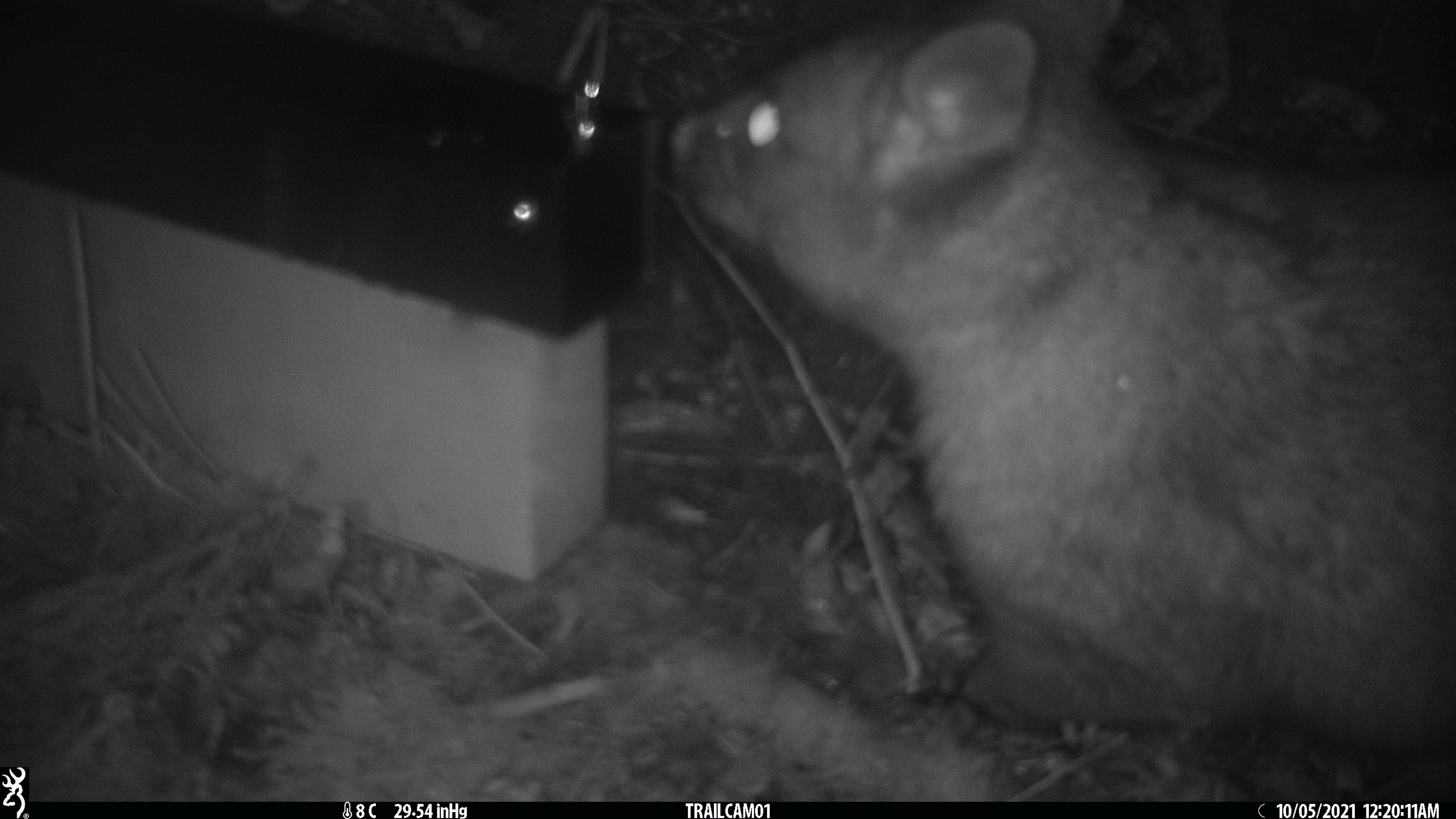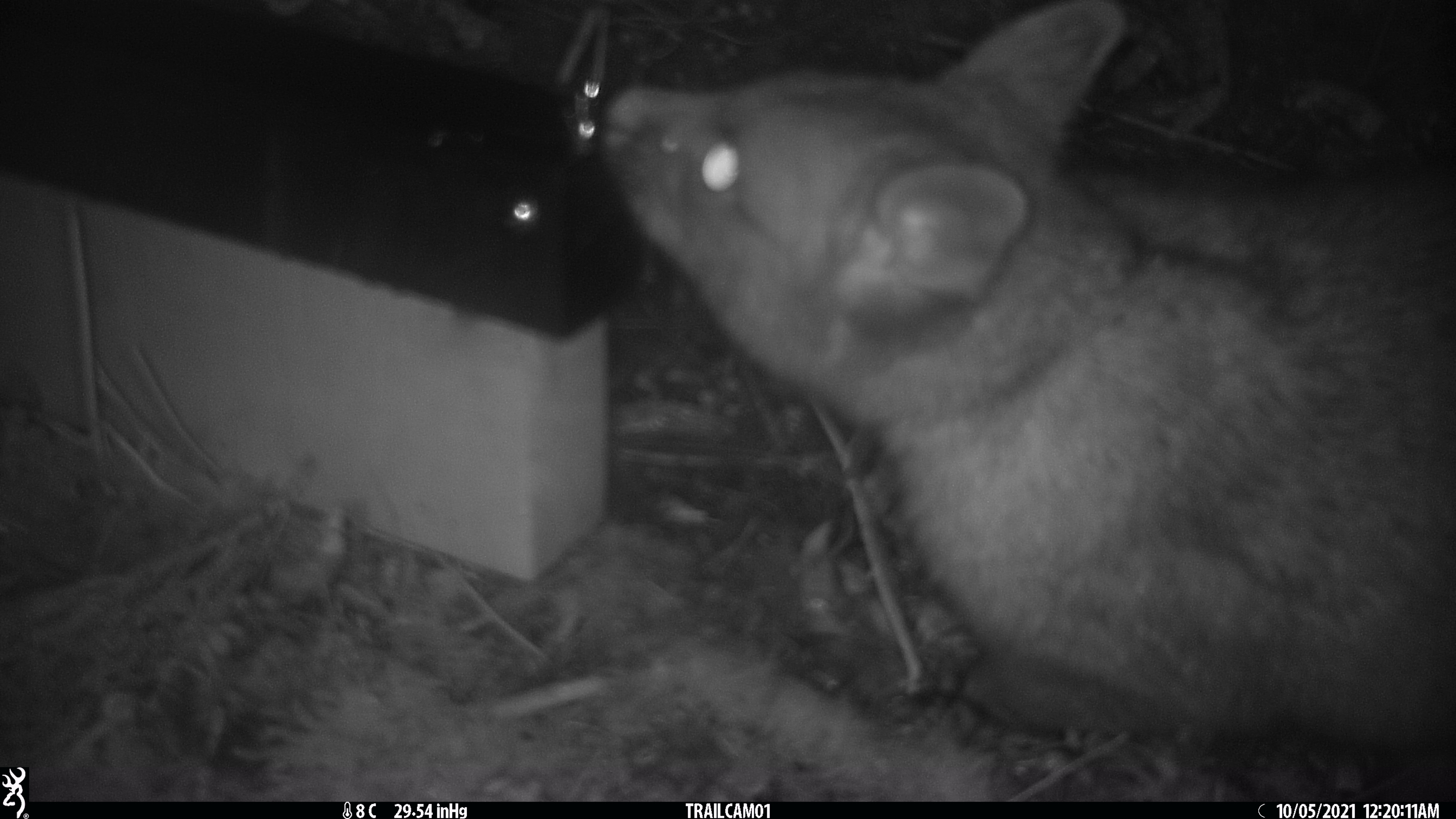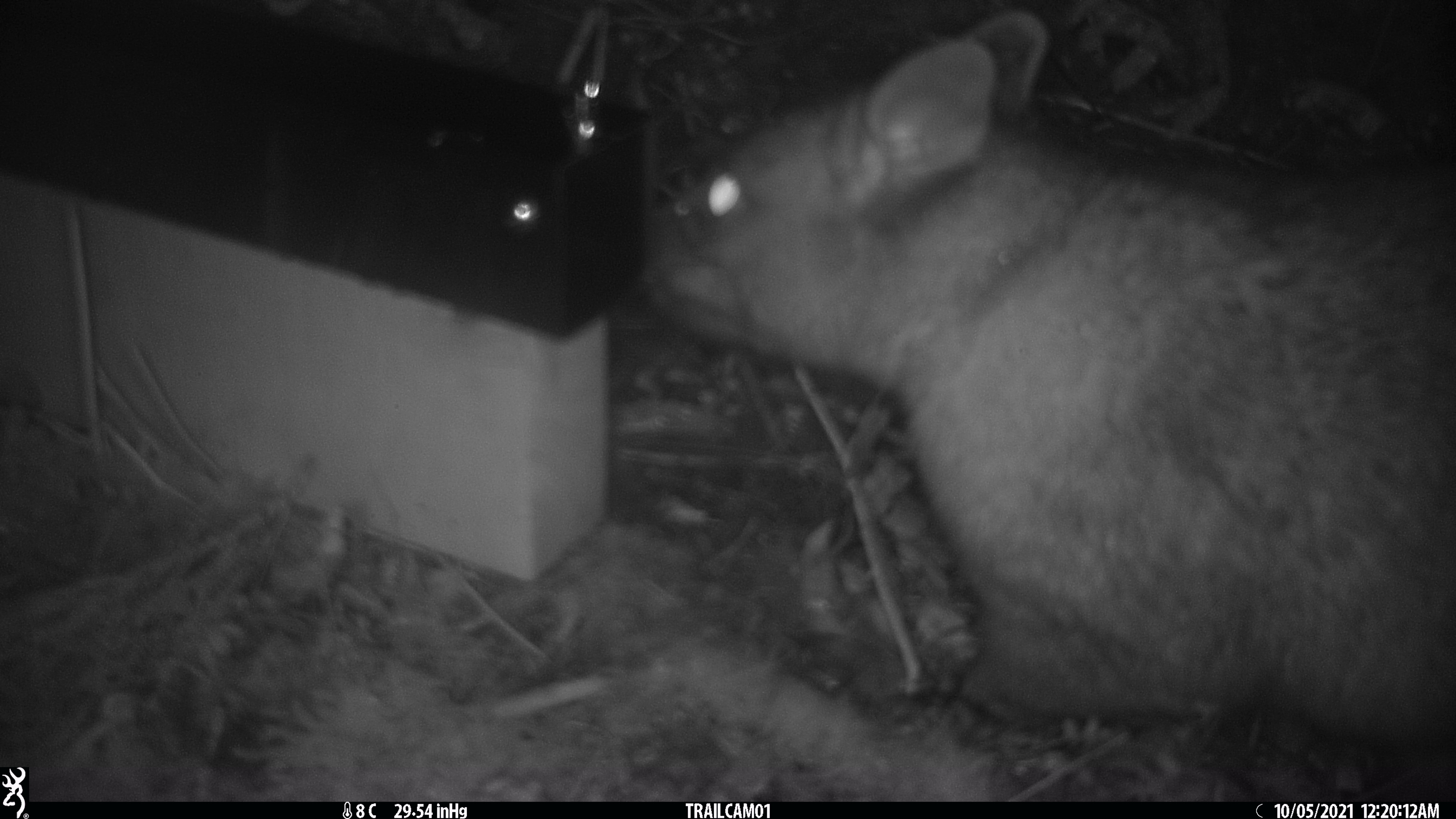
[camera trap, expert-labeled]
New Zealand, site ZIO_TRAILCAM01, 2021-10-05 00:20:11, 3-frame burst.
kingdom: Animalia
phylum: Chordata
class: Mammalia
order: Diprotodontia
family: Phalangeridae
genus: Trichosurus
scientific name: Trichosurus vulpecula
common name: common brushtail possum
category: possum